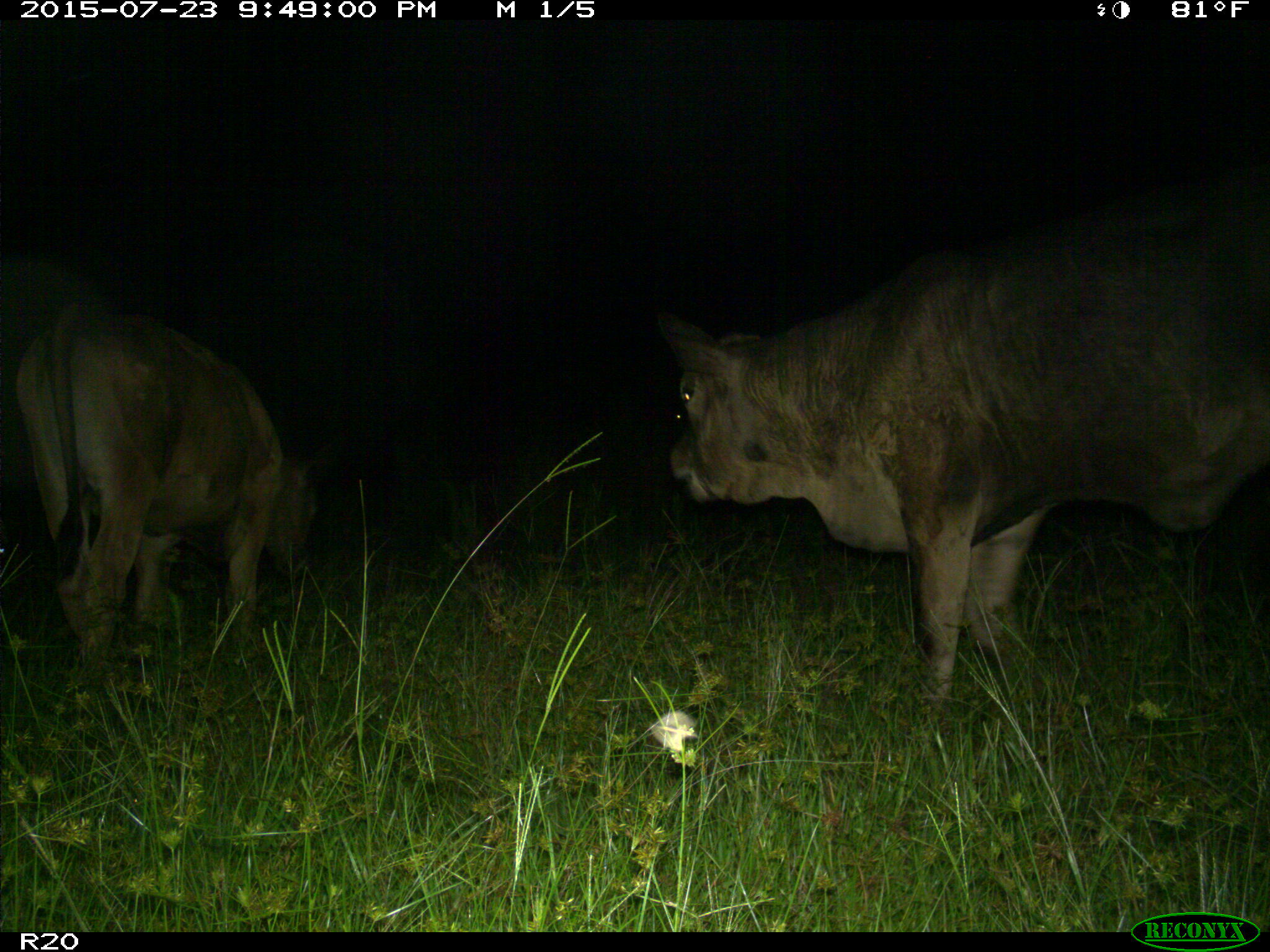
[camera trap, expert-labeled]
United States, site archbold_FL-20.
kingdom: Animalia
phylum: Chordata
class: Mammalia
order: Artiodactyla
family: Bovidae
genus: Bos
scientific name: Bos taurus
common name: domestic cow